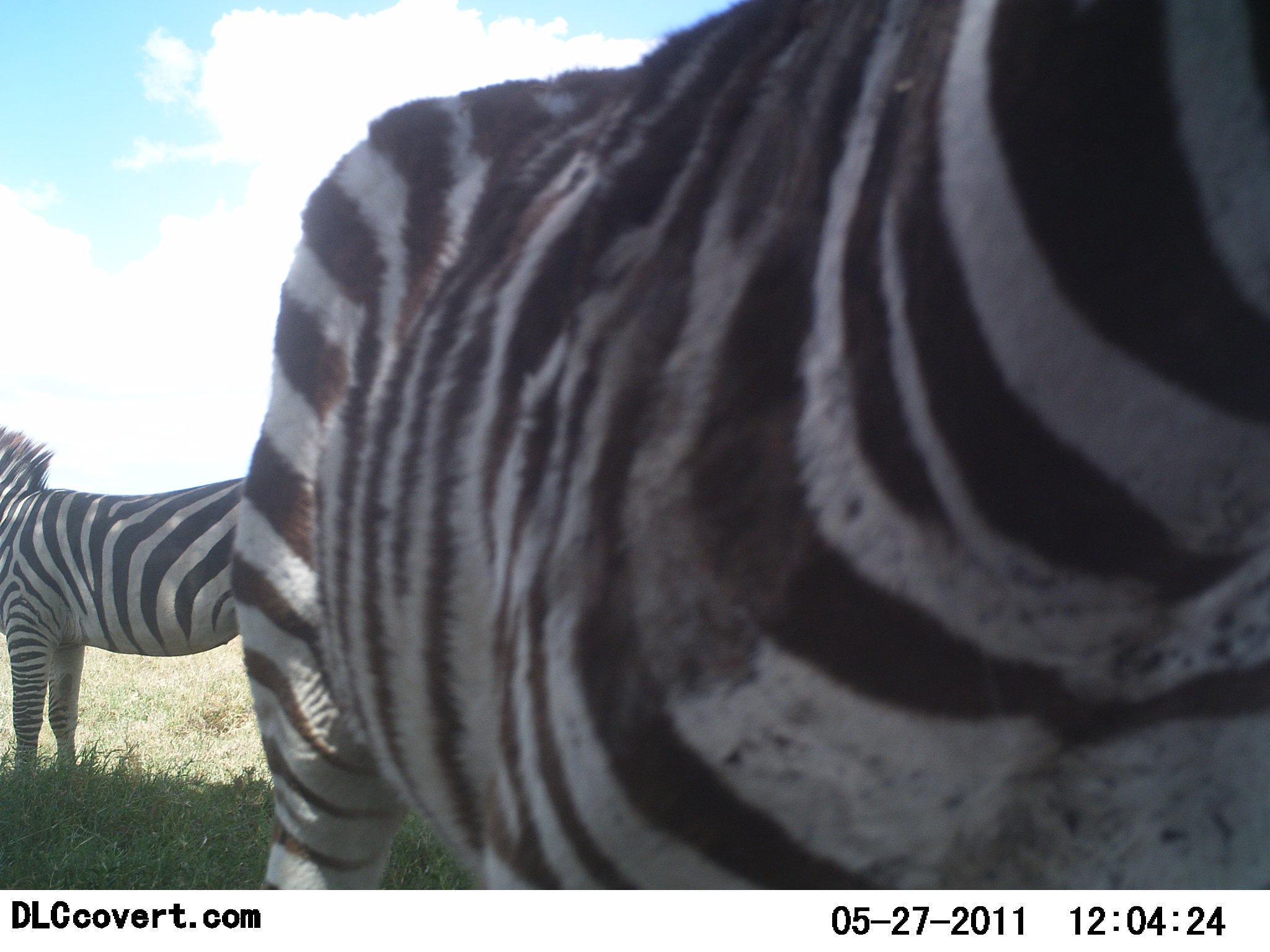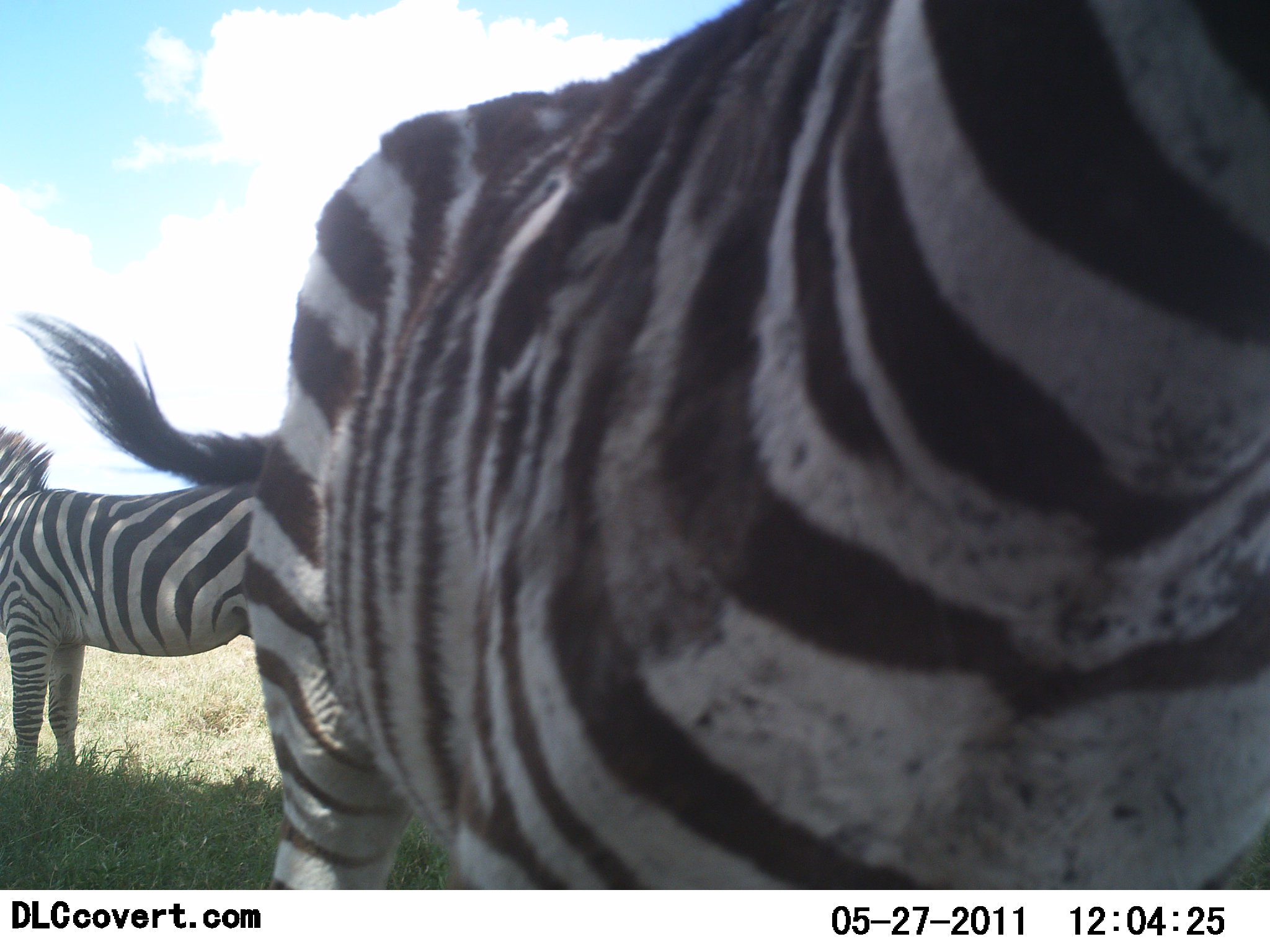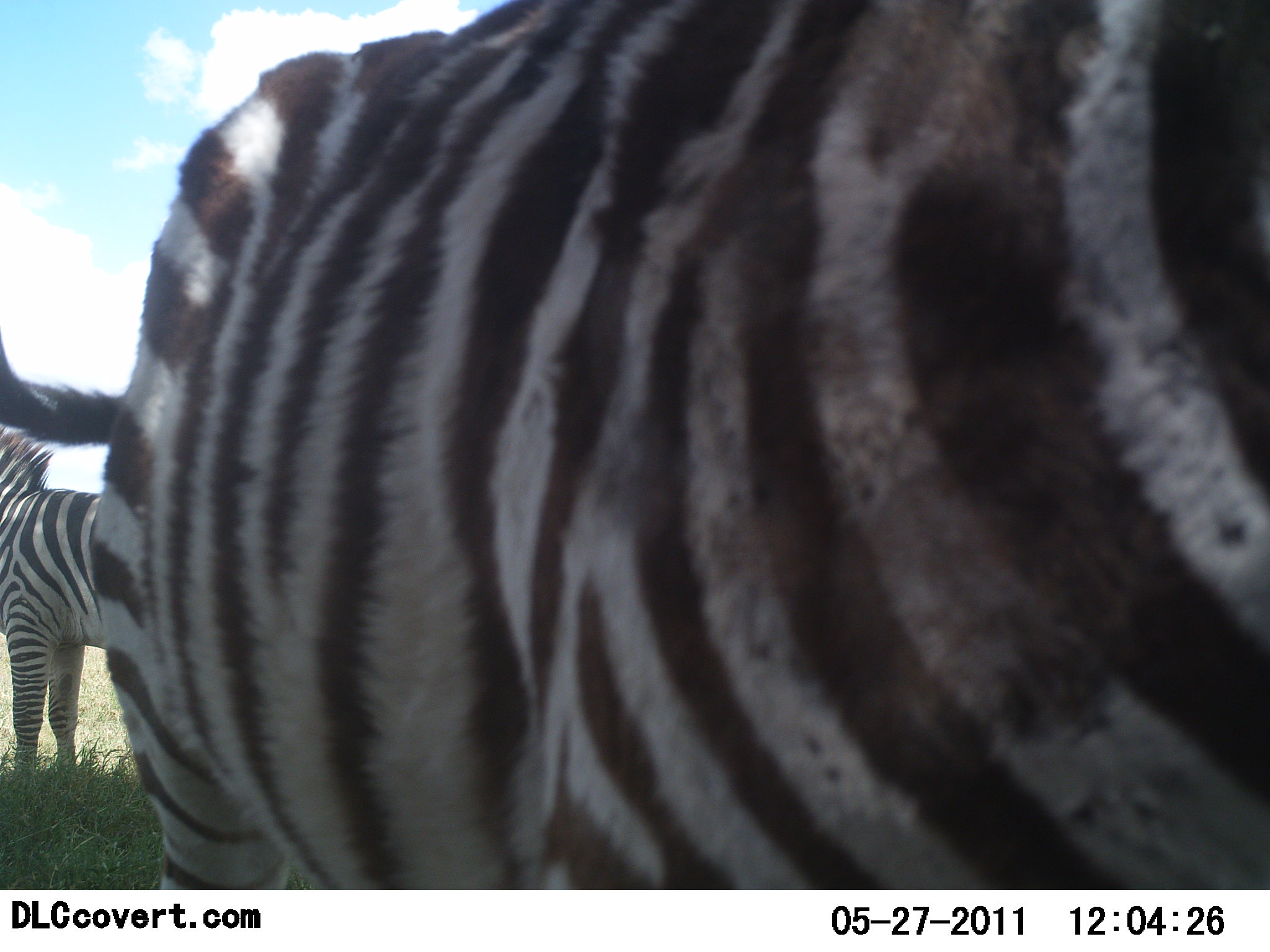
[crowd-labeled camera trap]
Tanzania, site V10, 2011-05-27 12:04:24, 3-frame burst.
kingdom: Animalia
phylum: Chordata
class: Mammalia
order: Perissodactyla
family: Equidae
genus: Equus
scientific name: Equus quagga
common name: plains zebra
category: zebra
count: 2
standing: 87%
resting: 0%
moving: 47%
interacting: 7%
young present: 0%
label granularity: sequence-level